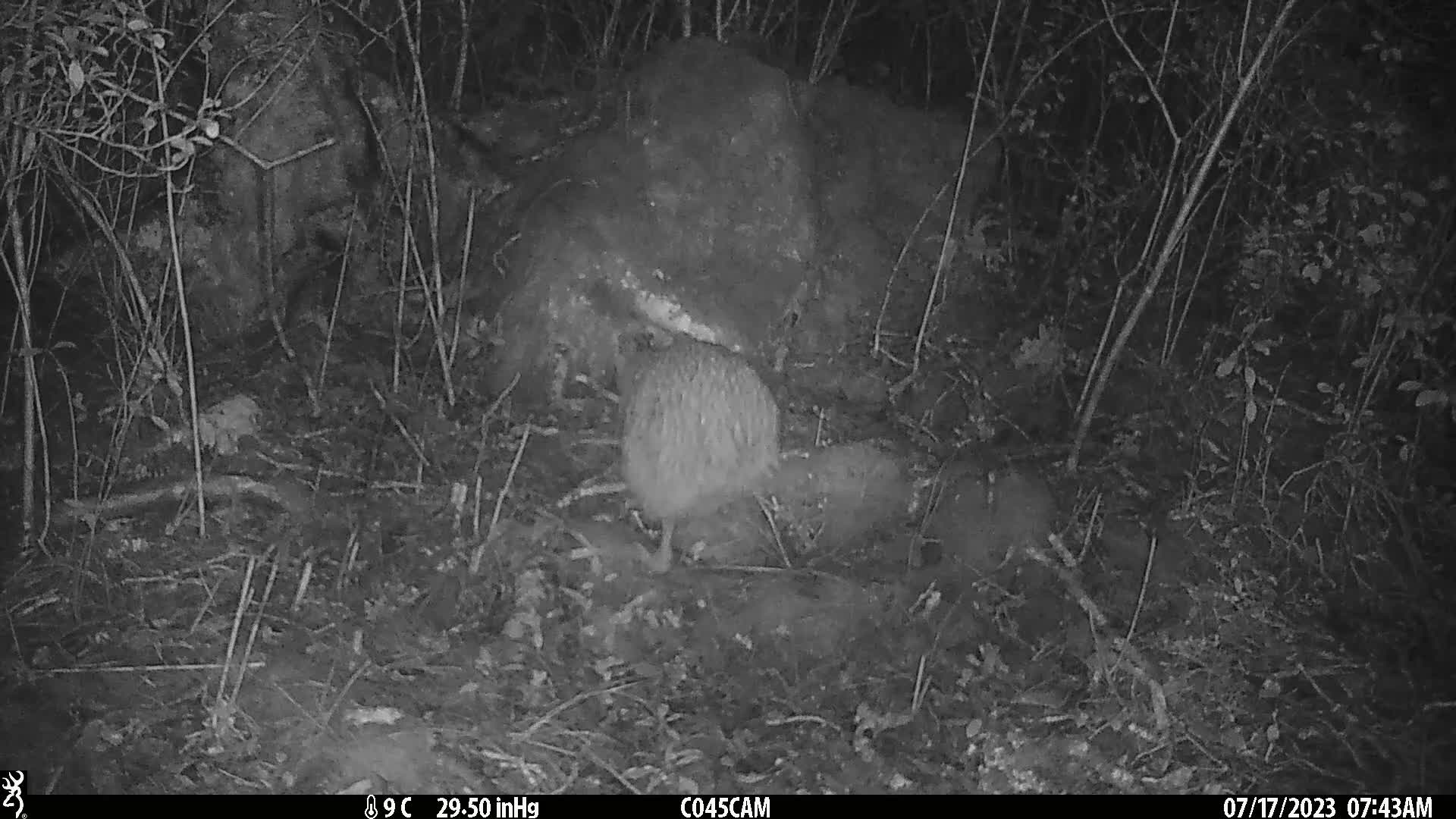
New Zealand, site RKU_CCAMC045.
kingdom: Animalia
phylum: Chordata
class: Aves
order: Apterygiformes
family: Apterygidae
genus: Apteryx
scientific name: Apteryx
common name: kiwi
Kiwi (Apteryx).